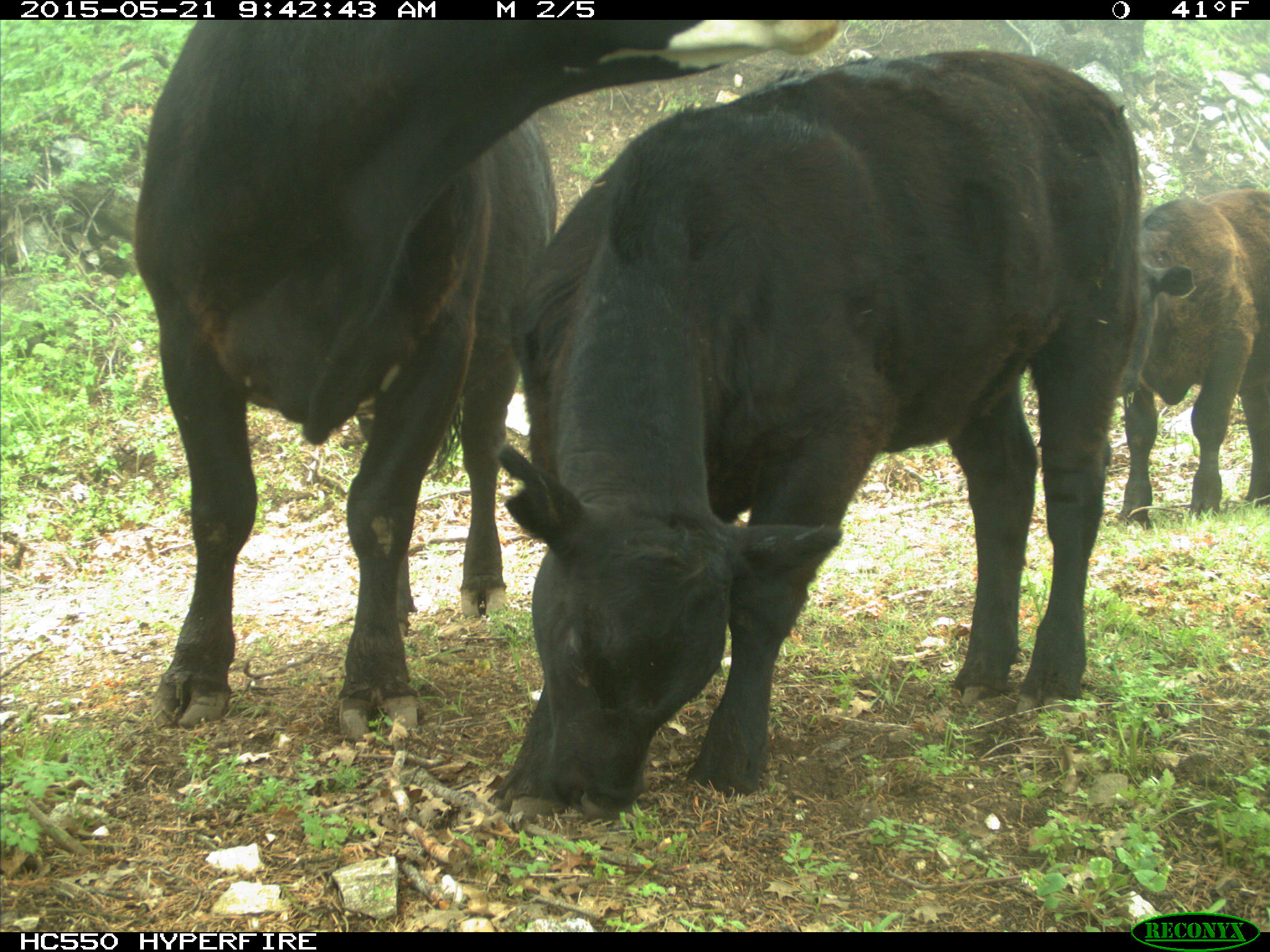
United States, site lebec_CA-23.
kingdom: Animalia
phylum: Chordata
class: Mammalia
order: Artiodactyla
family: Bovidae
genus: Bos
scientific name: Bos taurus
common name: domestic cow